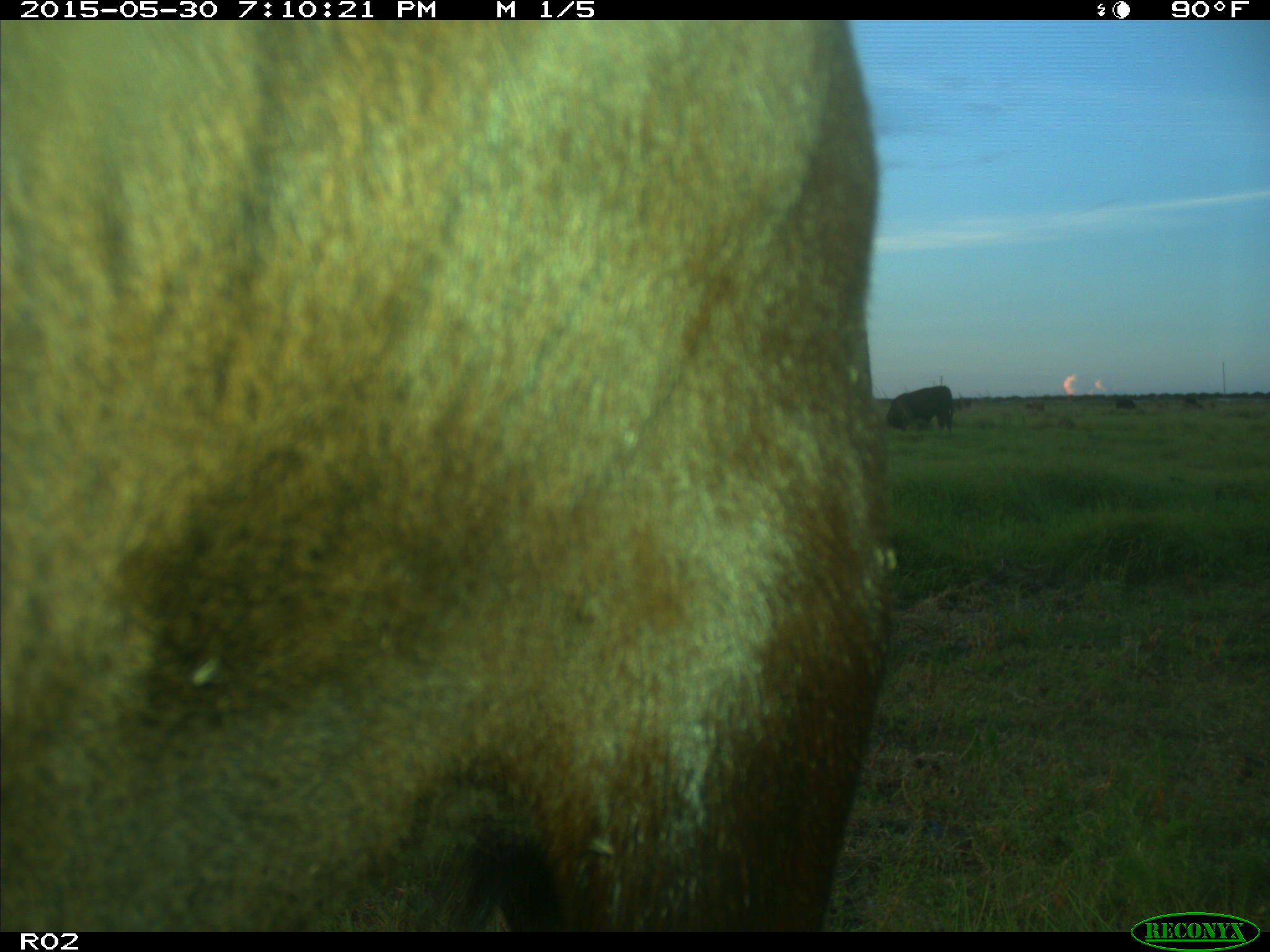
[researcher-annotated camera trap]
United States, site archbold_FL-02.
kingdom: Animalia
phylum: Chordata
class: Mammalia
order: Artiodactyla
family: Bovidae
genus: Bos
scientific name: Bos taurus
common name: domestic cow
Bos taurus (domestic cow).